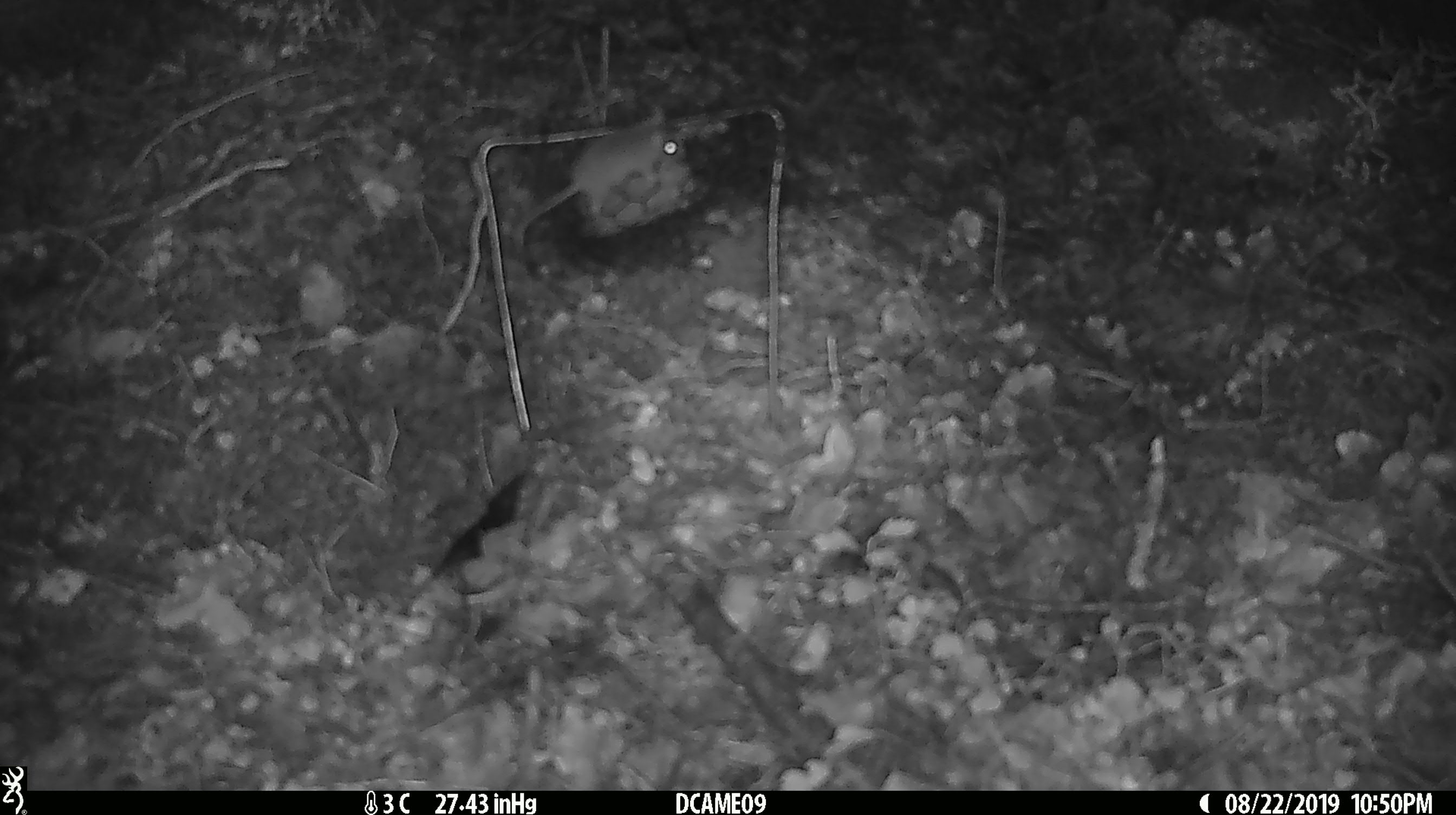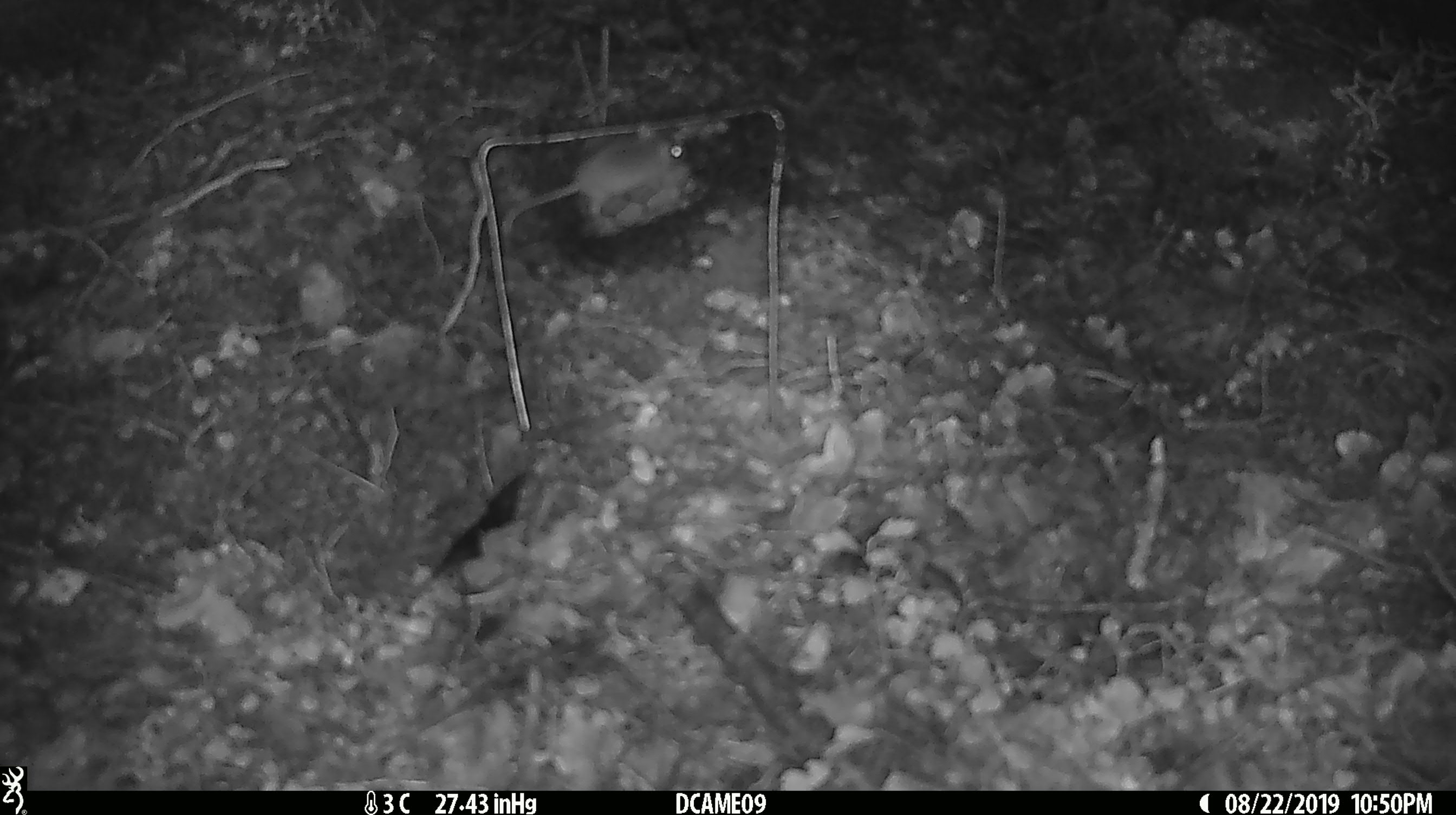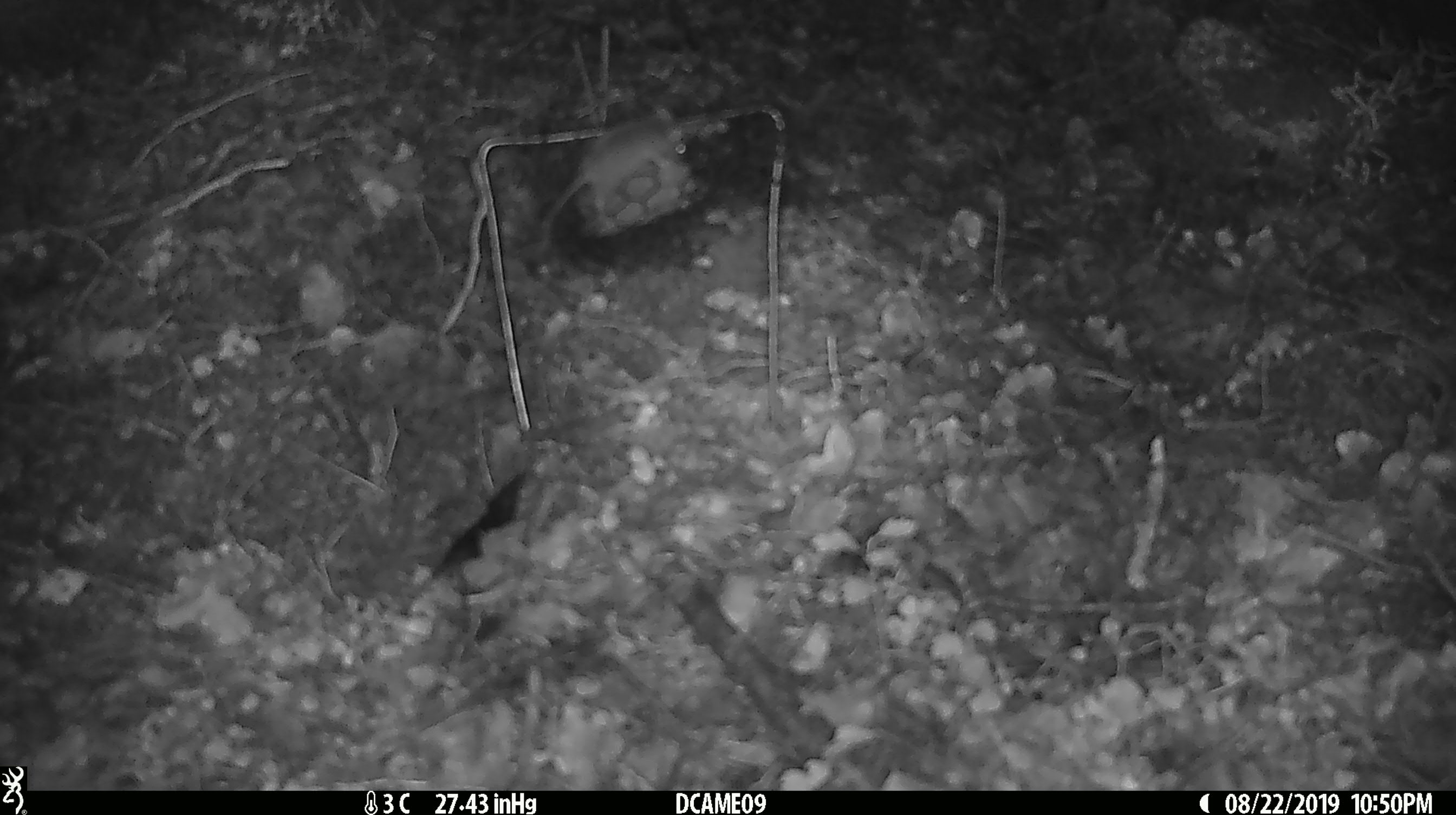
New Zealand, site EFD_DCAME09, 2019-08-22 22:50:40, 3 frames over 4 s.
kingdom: Animalia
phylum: Chordata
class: Mammalia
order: Rodentia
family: Muridae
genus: Mus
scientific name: Mus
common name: mouse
Mouse (Mus).